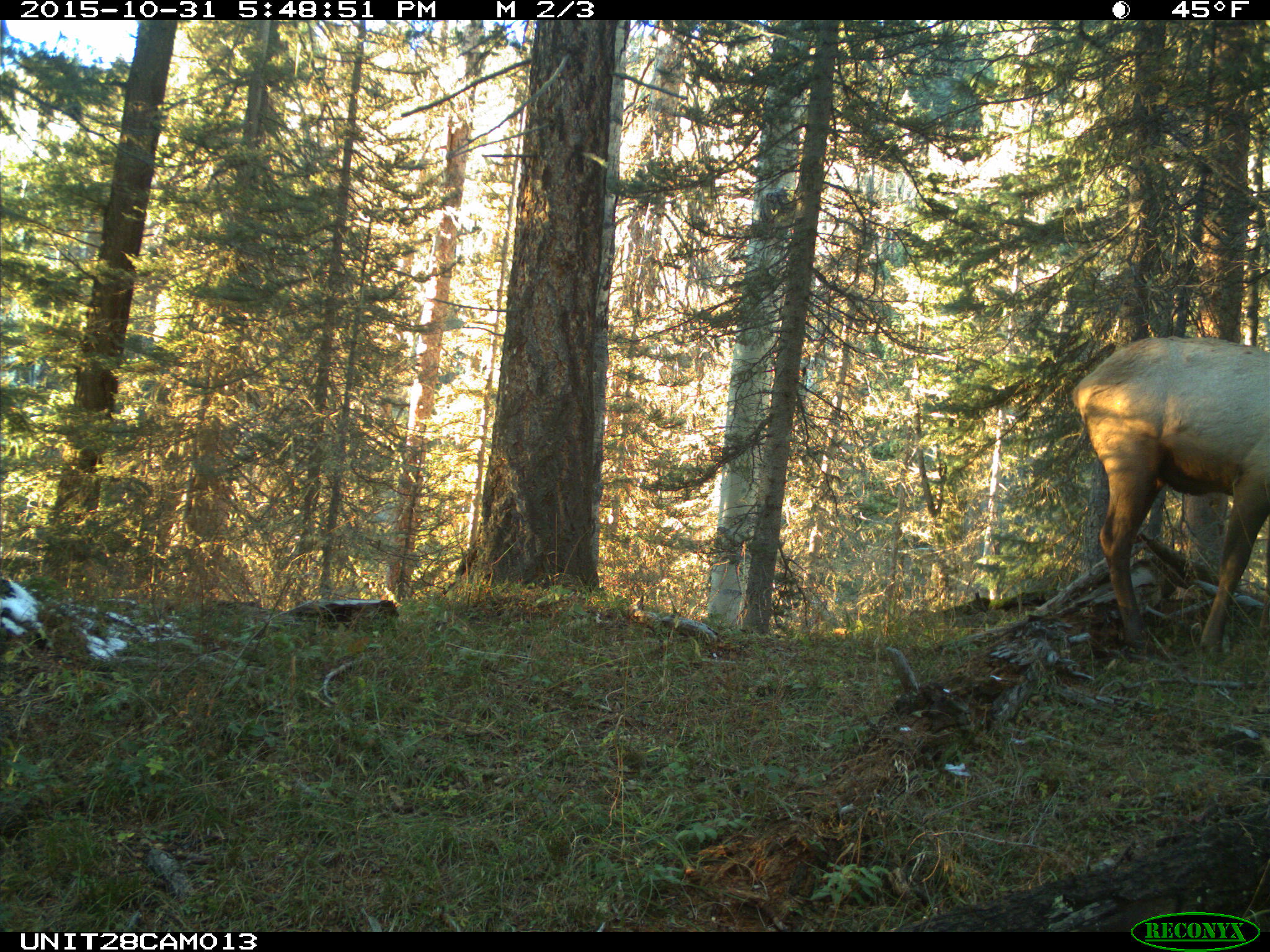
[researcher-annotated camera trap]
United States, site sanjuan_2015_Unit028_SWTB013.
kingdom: Animalia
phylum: Chordata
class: Mammalia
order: Artiodactyla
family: Cervidae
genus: Cervus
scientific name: Cervus elaphus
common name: red deer